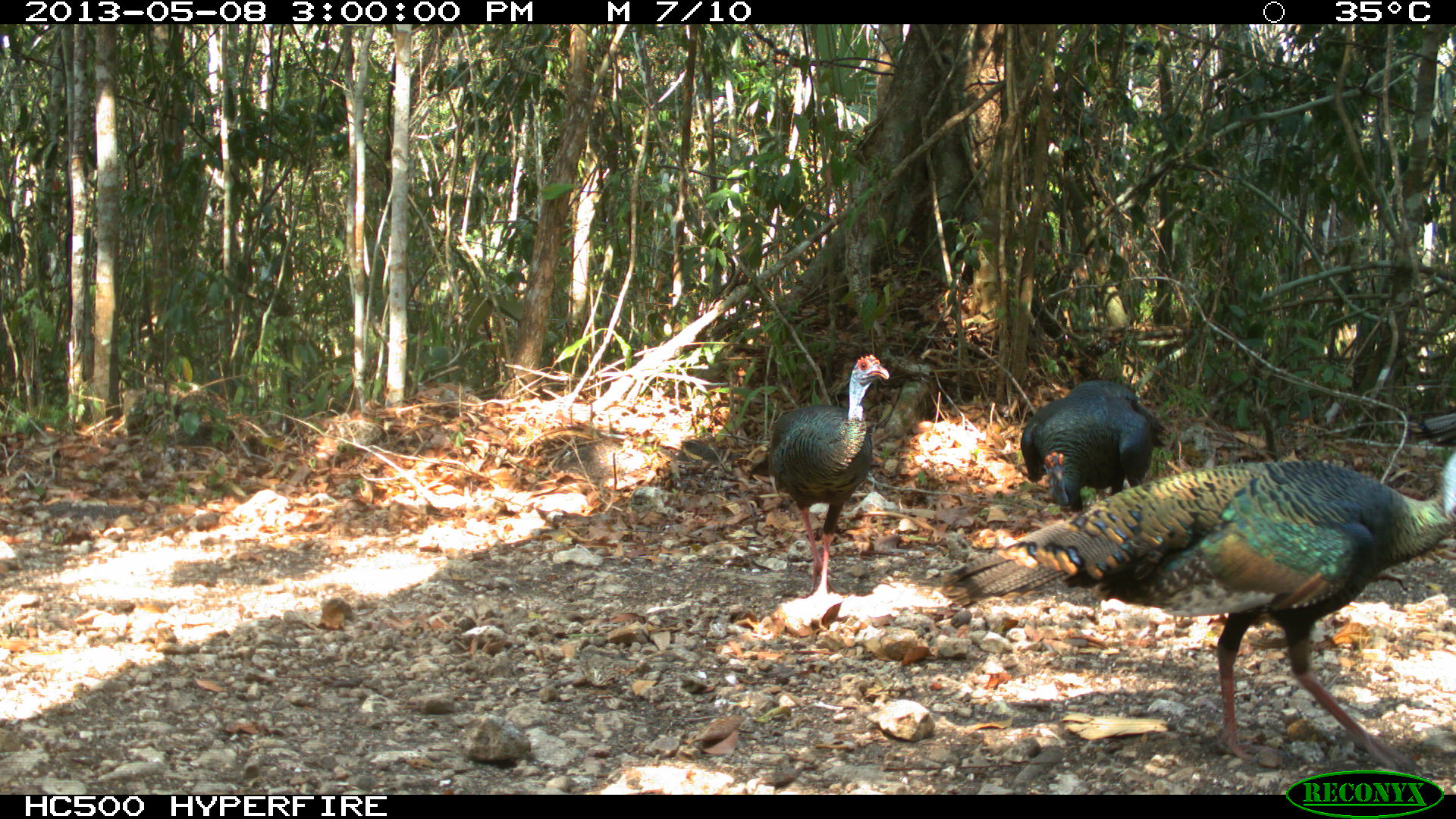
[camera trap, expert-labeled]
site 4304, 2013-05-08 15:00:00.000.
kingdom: Animalia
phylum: Chordata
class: Aves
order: Galliformes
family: Phasianidae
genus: Meleagris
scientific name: Meleagris ocellata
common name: ocellated turkey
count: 4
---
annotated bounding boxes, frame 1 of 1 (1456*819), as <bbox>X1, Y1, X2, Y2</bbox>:
meleagris ocellata: <bbox>936, 446, 1456, 780</bbox>; <bbox>746, 353, 890, 605</bbox>; <bbox>1015, 380, 1170, 516</bbox>; <bbox>1397, 407, 1456, 448</bbox>